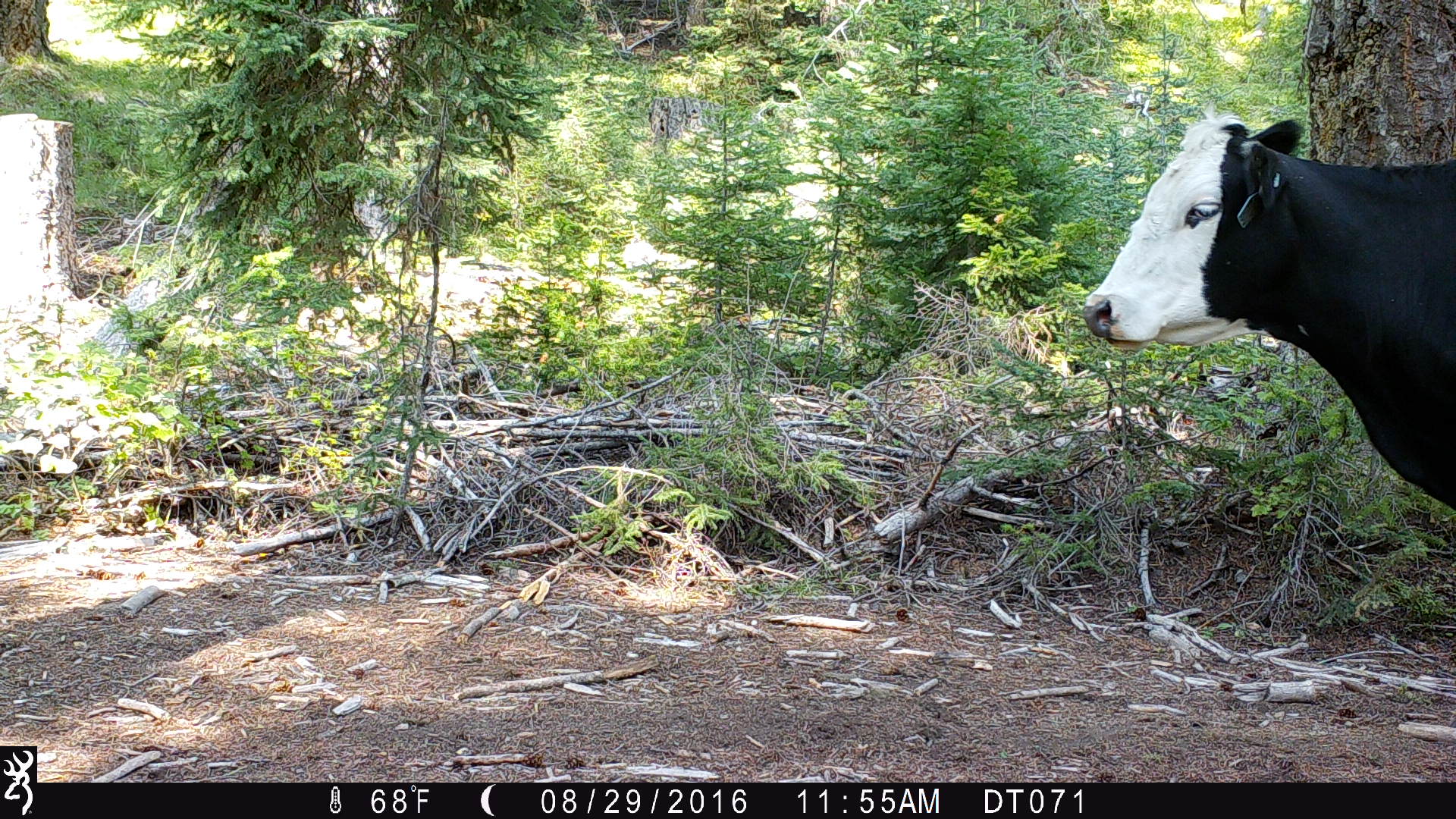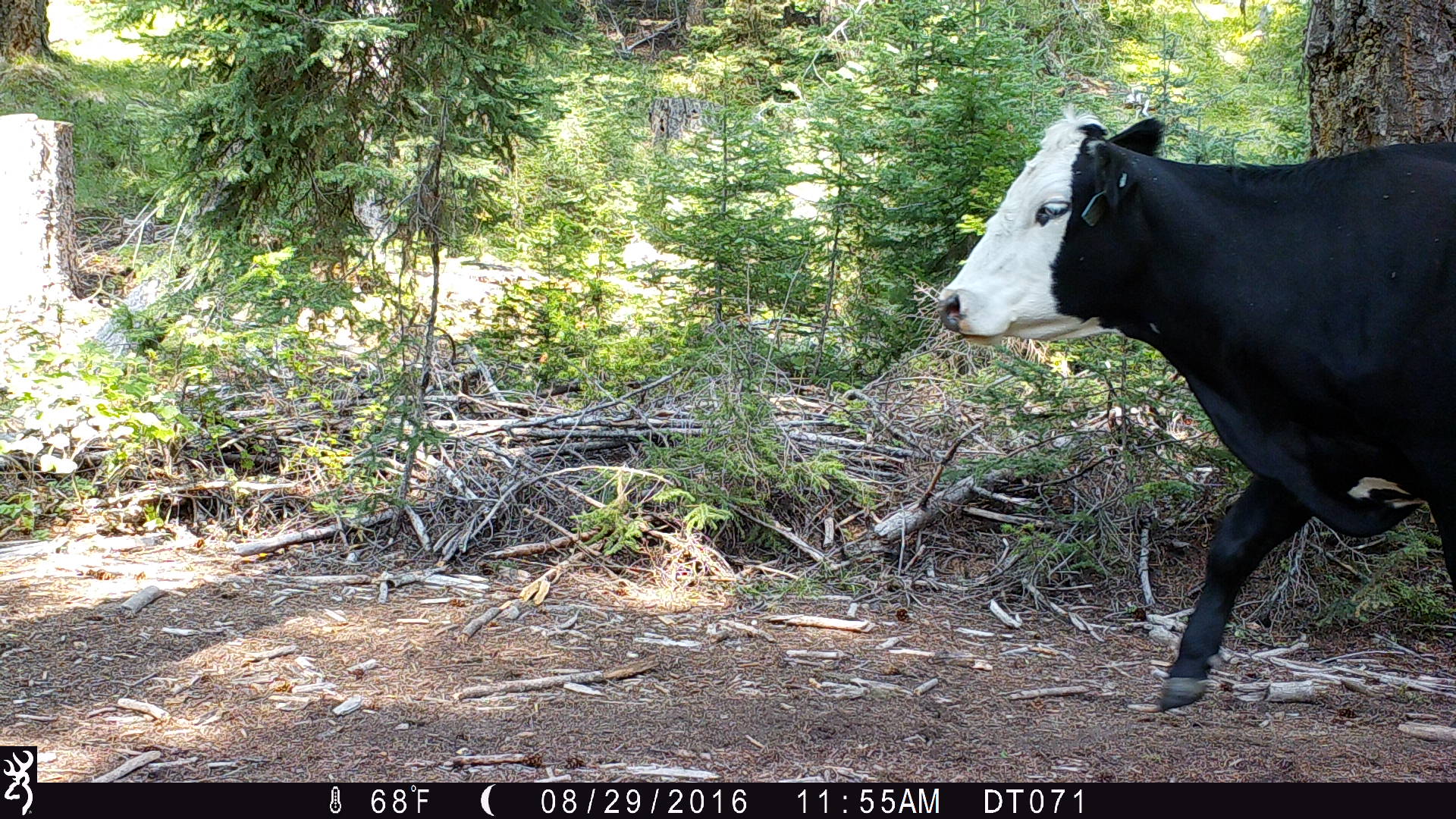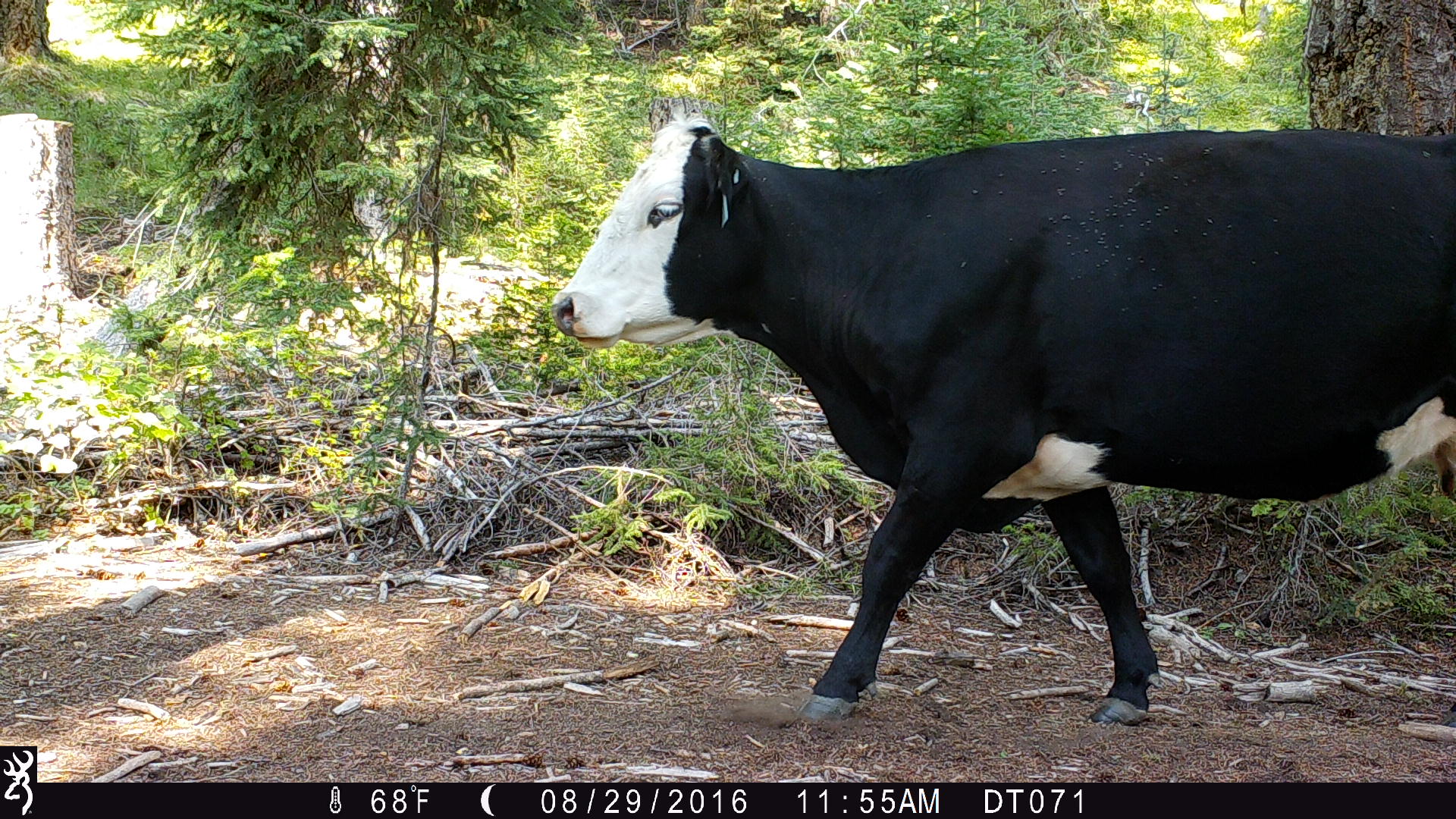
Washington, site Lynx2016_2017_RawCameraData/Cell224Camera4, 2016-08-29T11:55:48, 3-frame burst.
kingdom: Animalia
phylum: Chordata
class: Mammalia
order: Artiodactyla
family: Bovidae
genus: Bos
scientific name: Bos taurus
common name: domestic cattle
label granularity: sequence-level